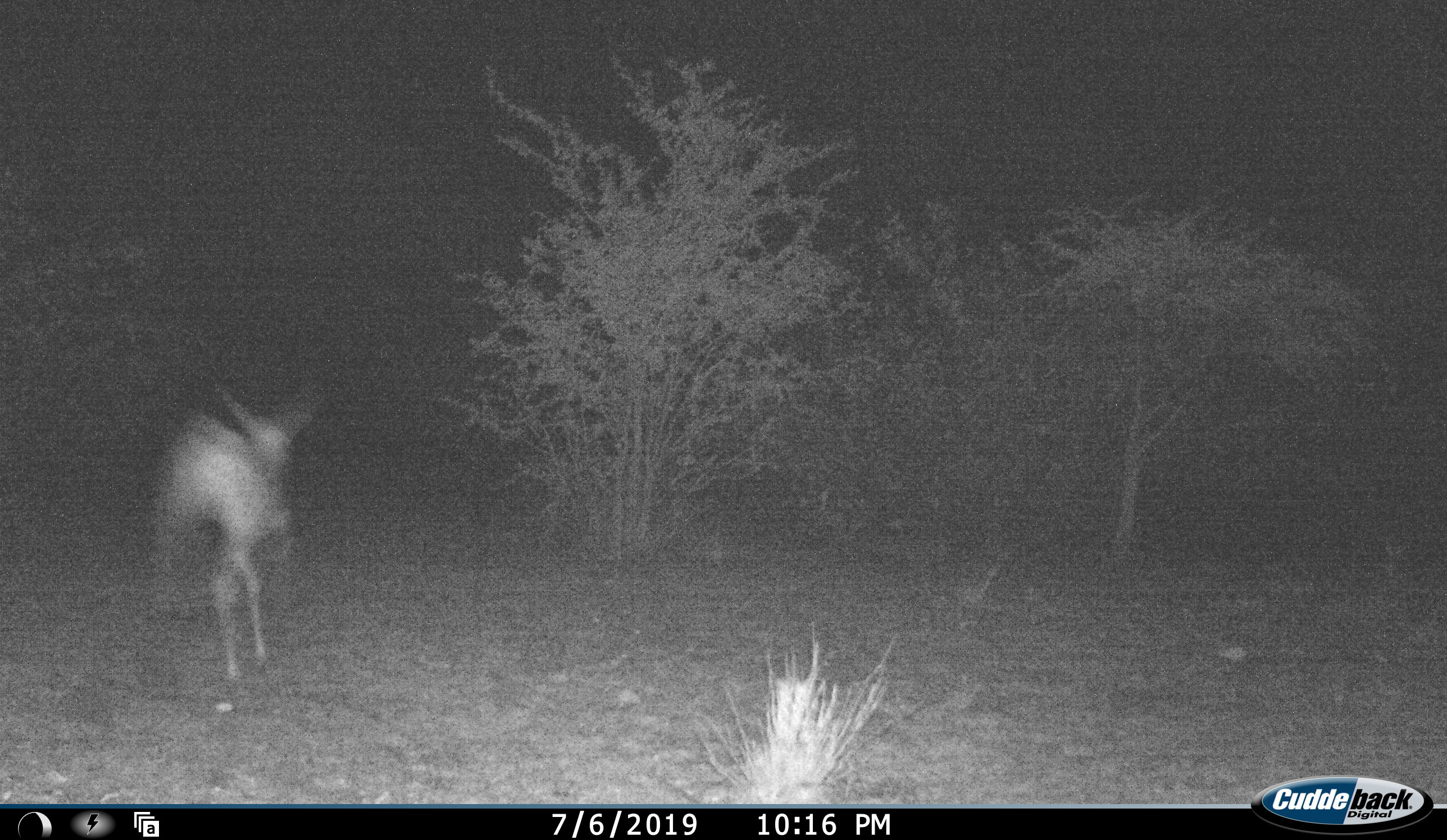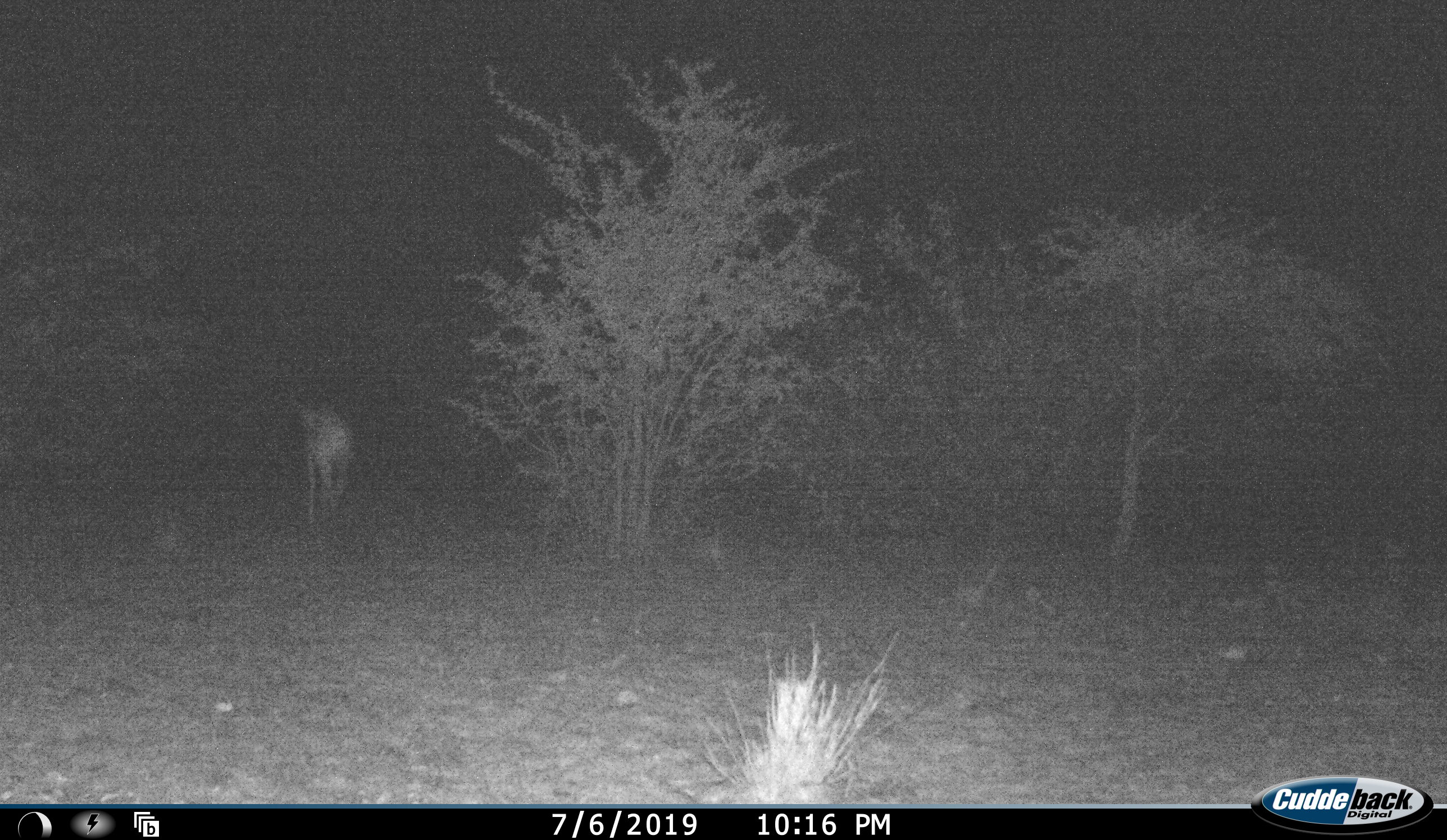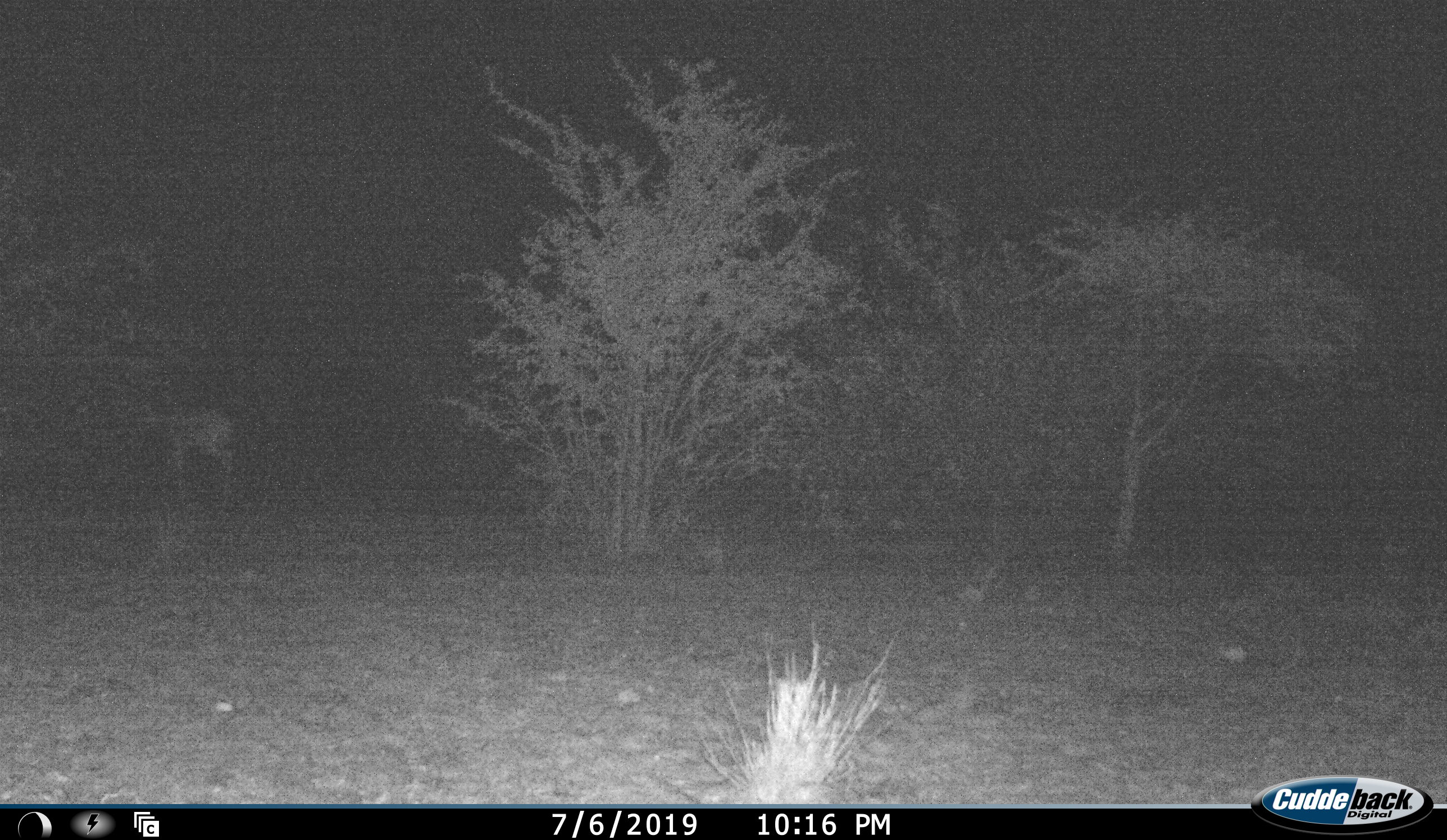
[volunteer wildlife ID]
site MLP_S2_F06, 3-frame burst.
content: unidentified animal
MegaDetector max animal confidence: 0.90